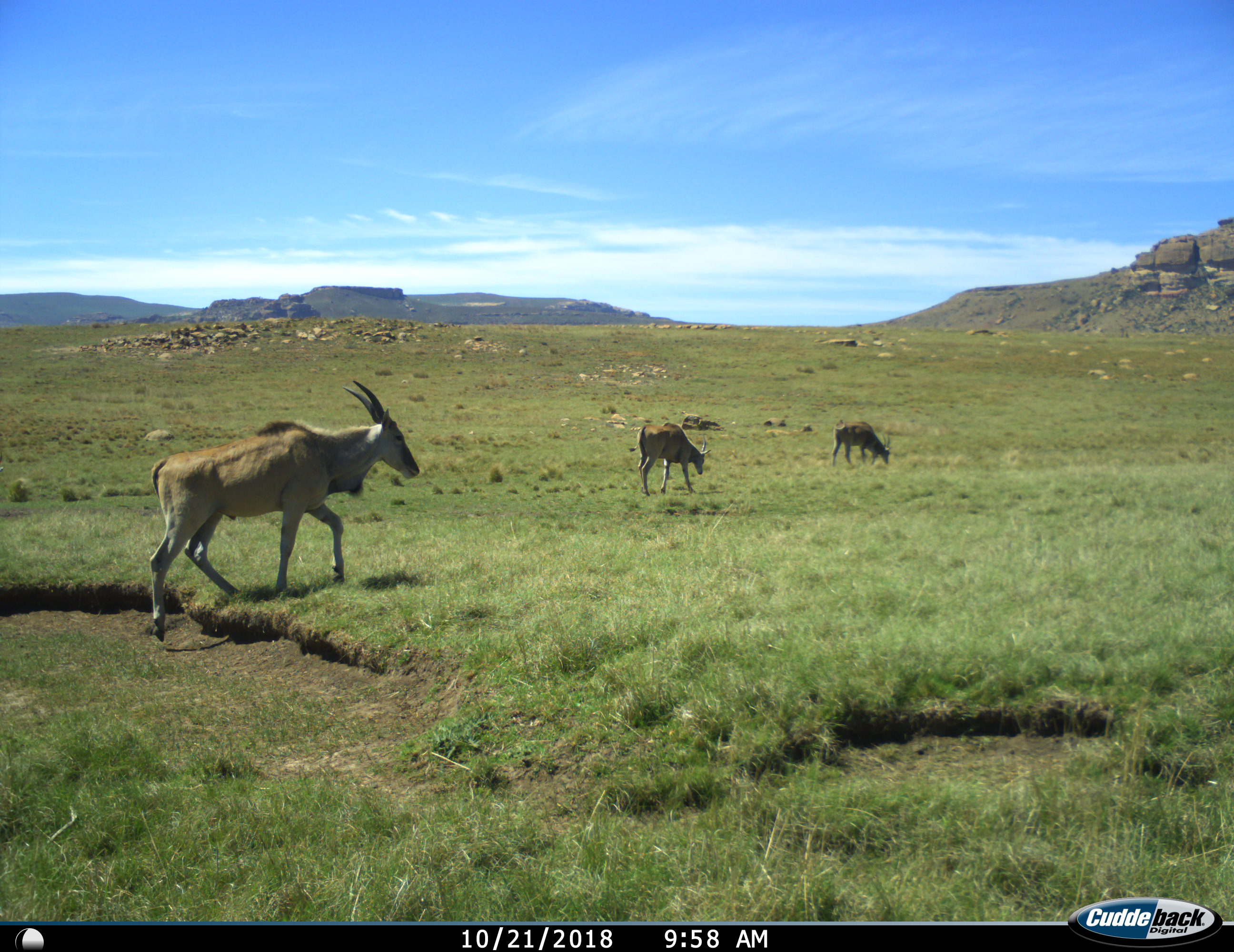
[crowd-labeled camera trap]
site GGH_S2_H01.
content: unidentified animal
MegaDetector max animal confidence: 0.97